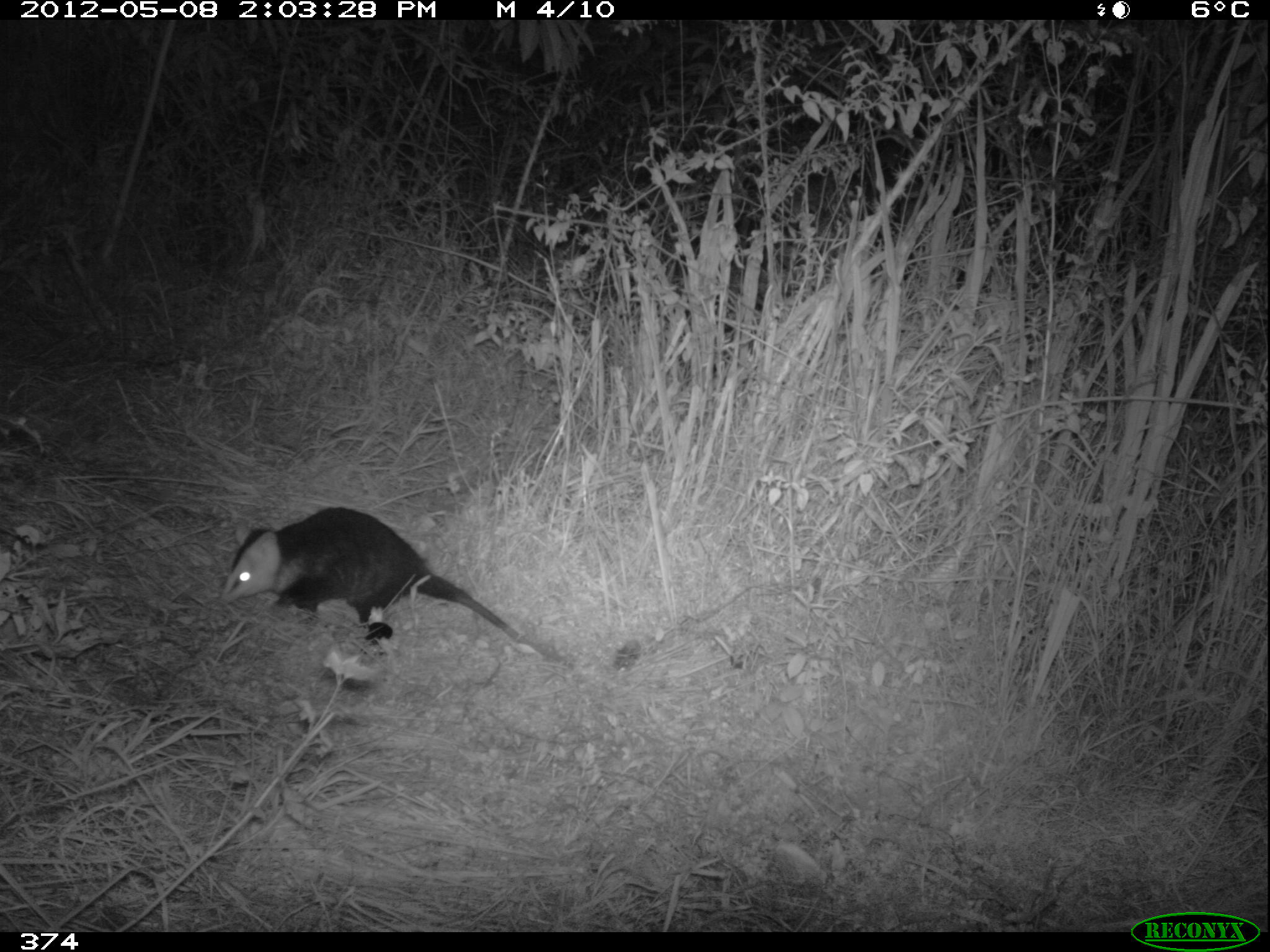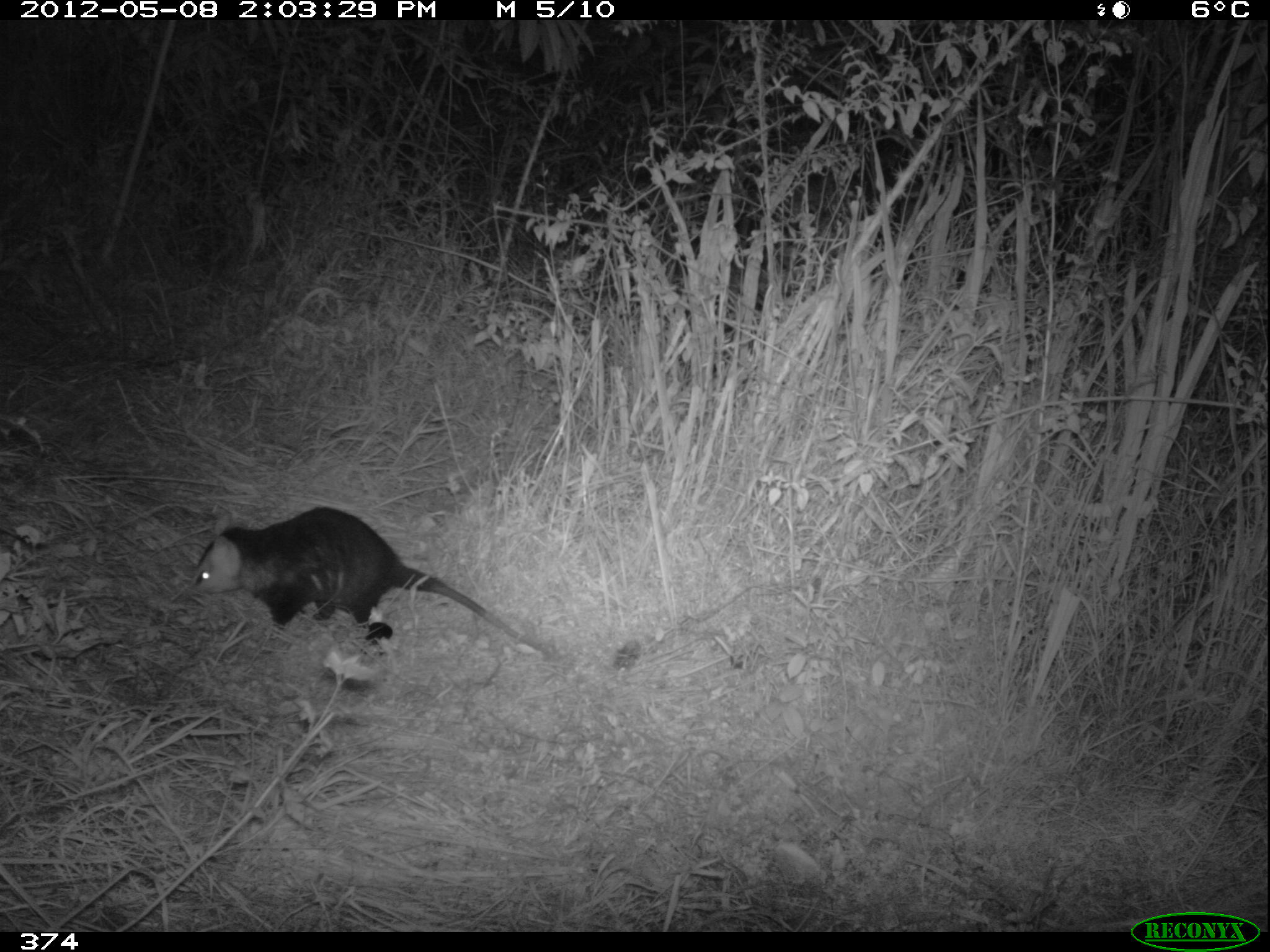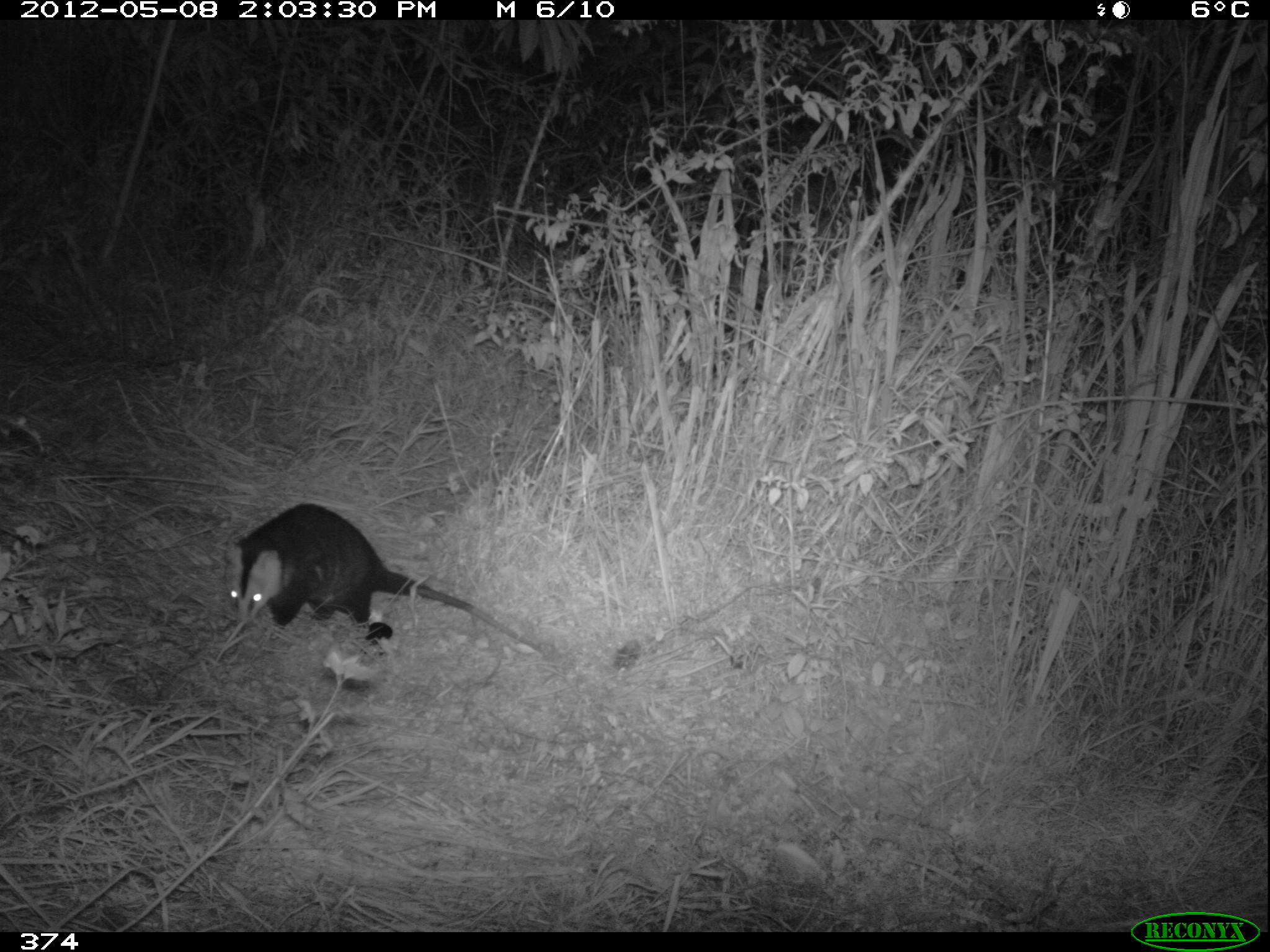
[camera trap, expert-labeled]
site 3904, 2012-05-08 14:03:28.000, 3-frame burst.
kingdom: Animalia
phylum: Chordata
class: Mammalia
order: Didelphimorphia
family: Didelphidae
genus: Didelphis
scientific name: Didelphis pernigra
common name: andean white-eared opossum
Didelphis pernigra (andean white-eared opossum).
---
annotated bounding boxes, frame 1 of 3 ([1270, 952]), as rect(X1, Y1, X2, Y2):
didelphis pernigra: rect(214, 504, 575, 670)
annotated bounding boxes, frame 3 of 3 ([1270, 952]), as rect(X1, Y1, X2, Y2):
didelphis pernigra: rect(219, 503, 548, 657)